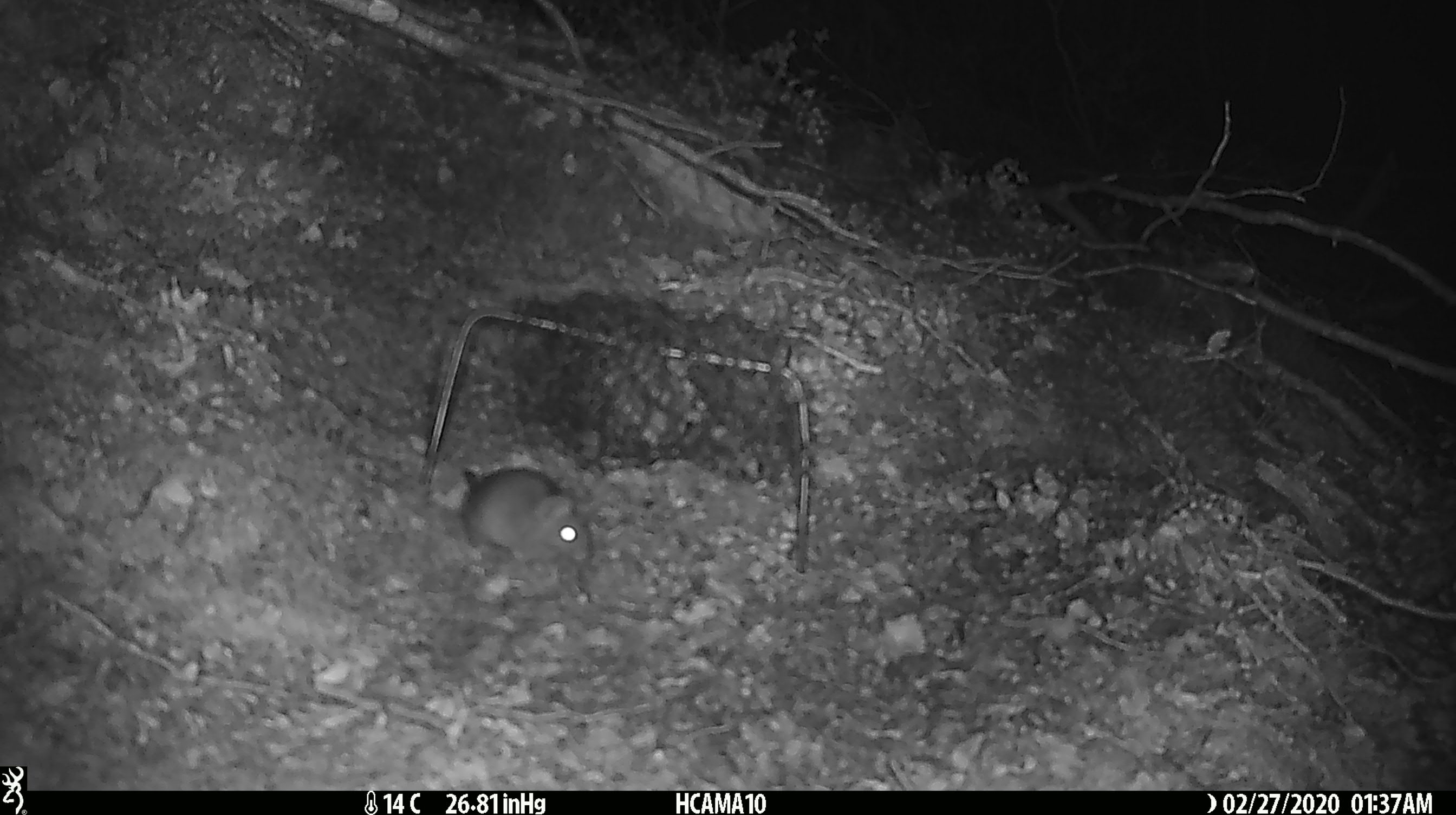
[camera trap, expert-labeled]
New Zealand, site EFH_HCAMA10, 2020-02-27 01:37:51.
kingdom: Animalia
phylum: Chordata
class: Mammalia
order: Rodentia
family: Muridae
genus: Mus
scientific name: Mus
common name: mouse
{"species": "mouse (Mus)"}